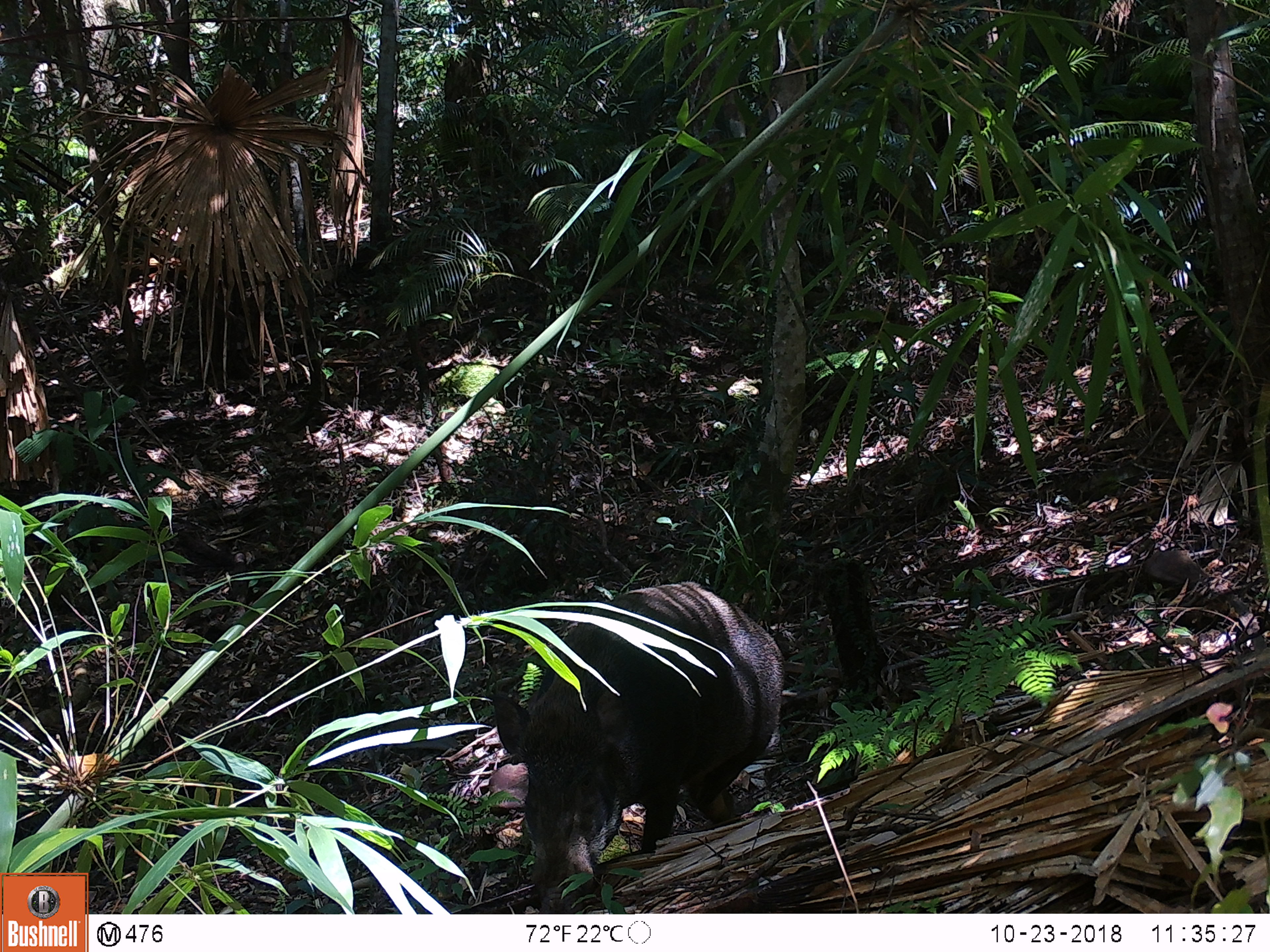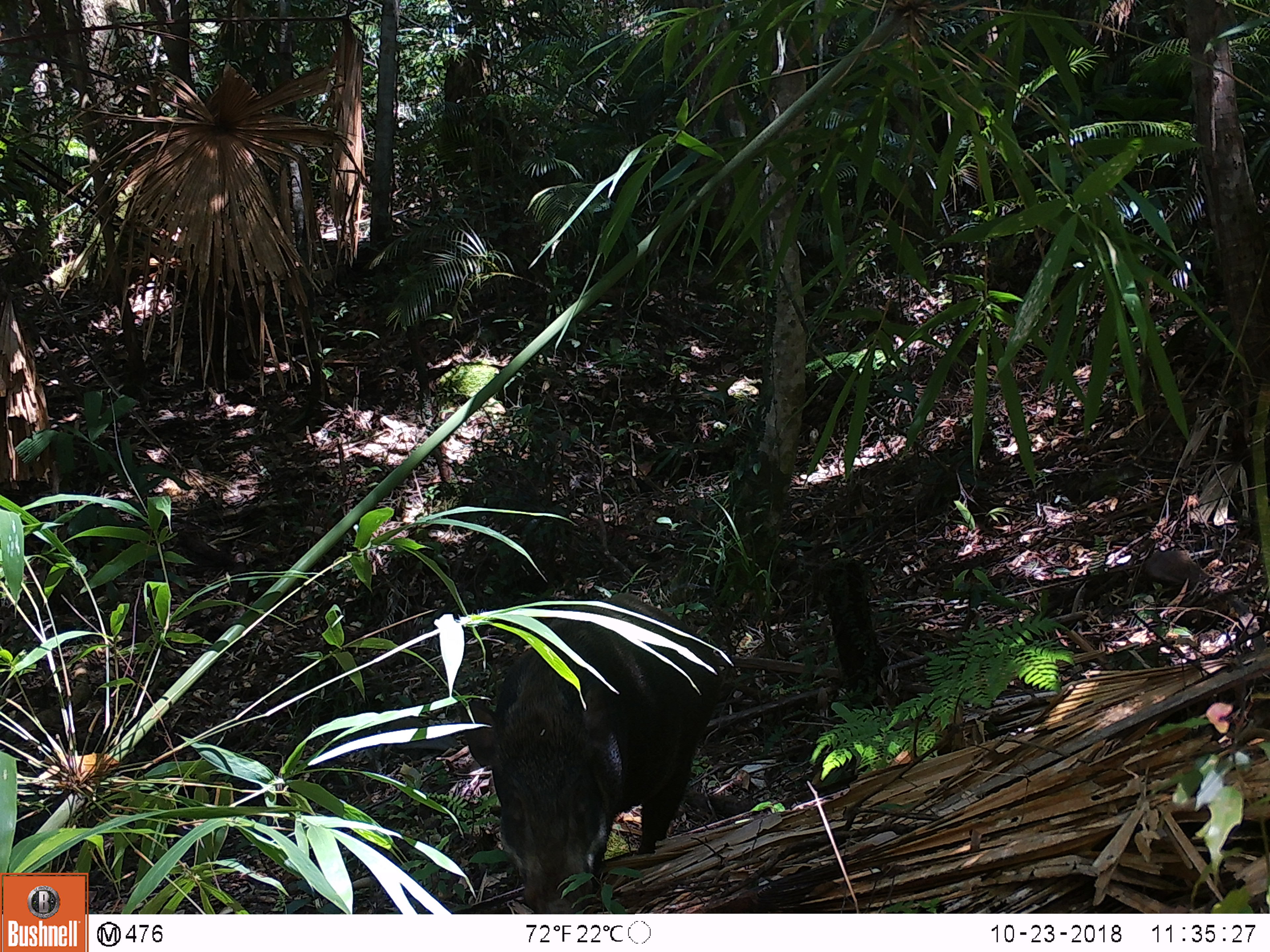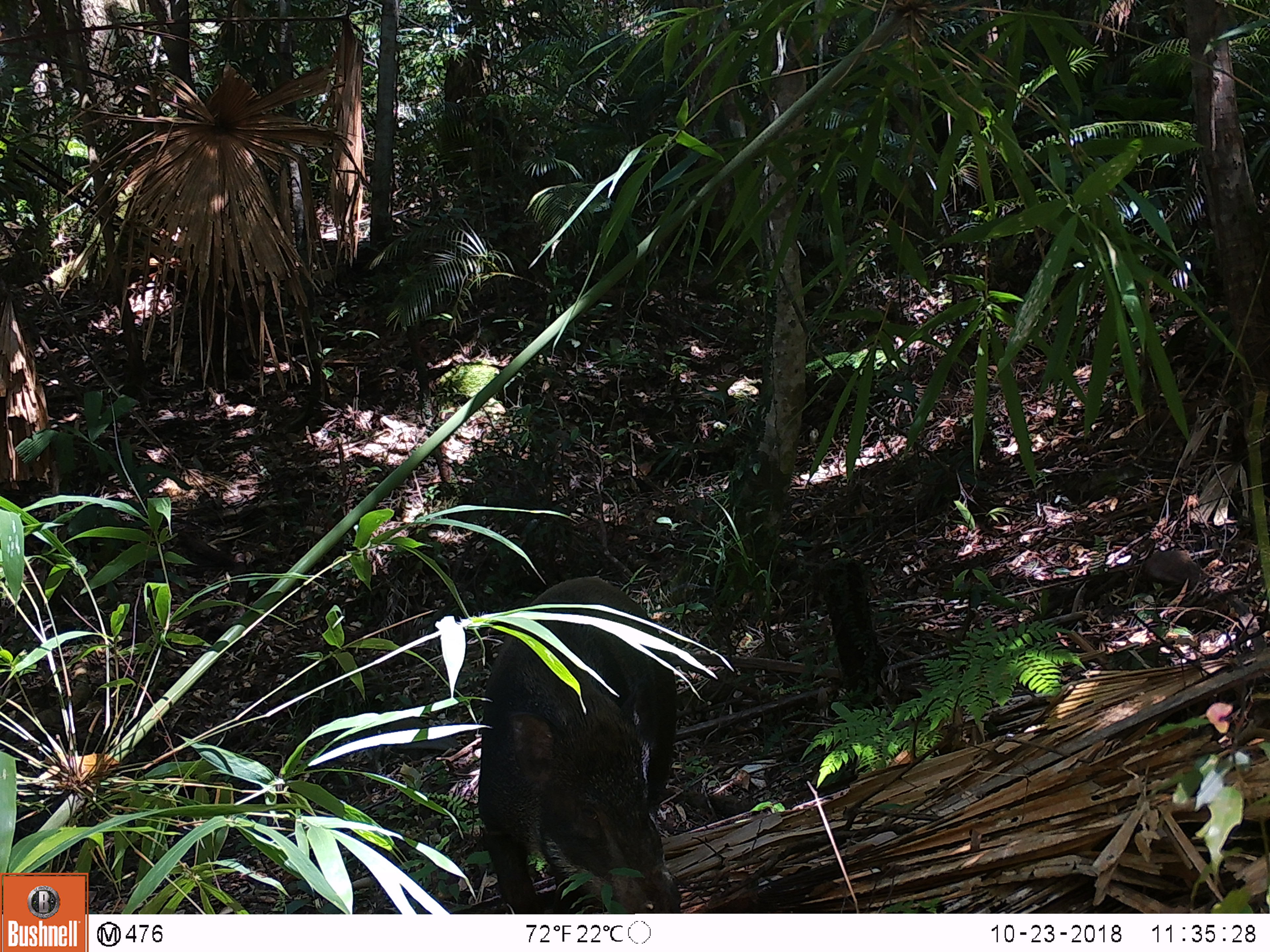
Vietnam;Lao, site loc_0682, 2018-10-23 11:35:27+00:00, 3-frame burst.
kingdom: Animalia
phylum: Chordata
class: Mammalia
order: Artiodactyla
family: Suidae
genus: Sus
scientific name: Sus scrofa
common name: eurasian wild pig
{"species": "eurasian wild pig (Sus scrofa)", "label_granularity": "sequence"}